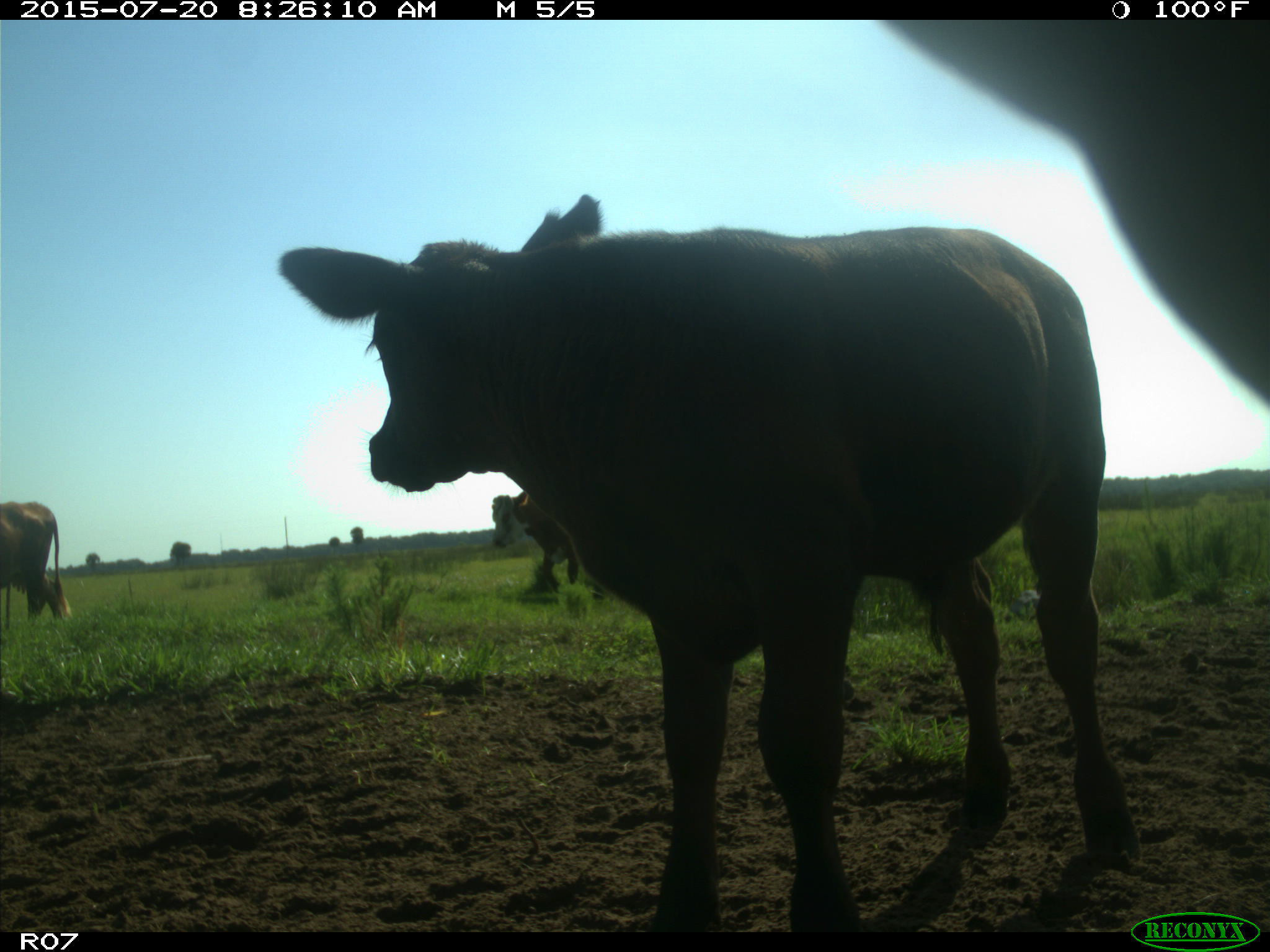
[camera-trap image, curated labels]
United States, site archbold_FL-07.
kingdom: Animalia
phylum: Chordata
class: Mammalia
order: Artiodactyla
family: Bovidae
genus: Bos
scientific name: Bos taurus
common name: domestic cow